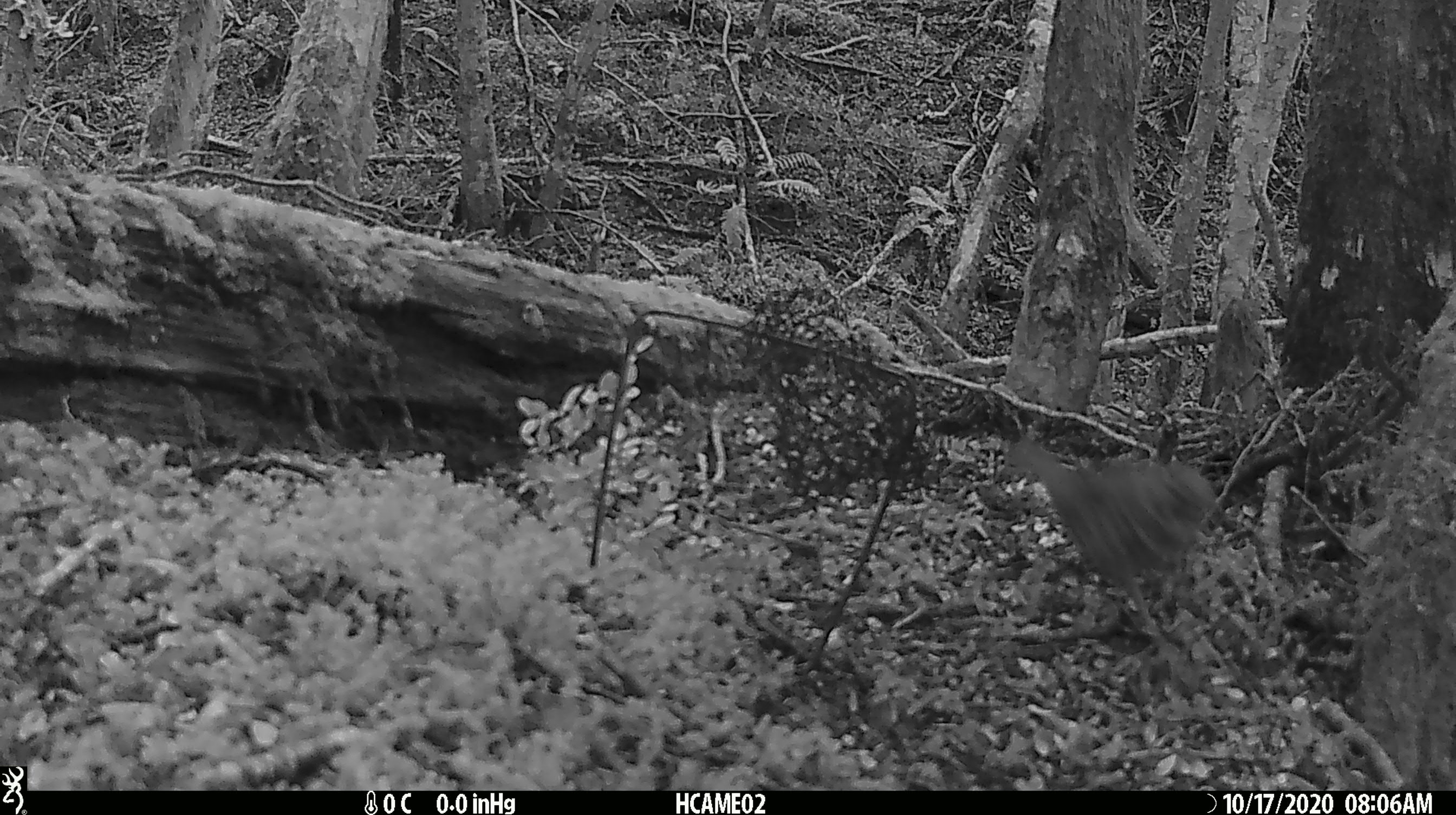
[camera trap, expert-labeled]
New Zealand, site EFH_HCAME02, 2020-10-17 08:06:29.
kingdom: Animalia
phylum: Chordata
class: Aves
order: Passeriformes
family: Turdidae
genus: Turdus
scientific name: Turdus philomelos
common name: song thrush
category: thrush